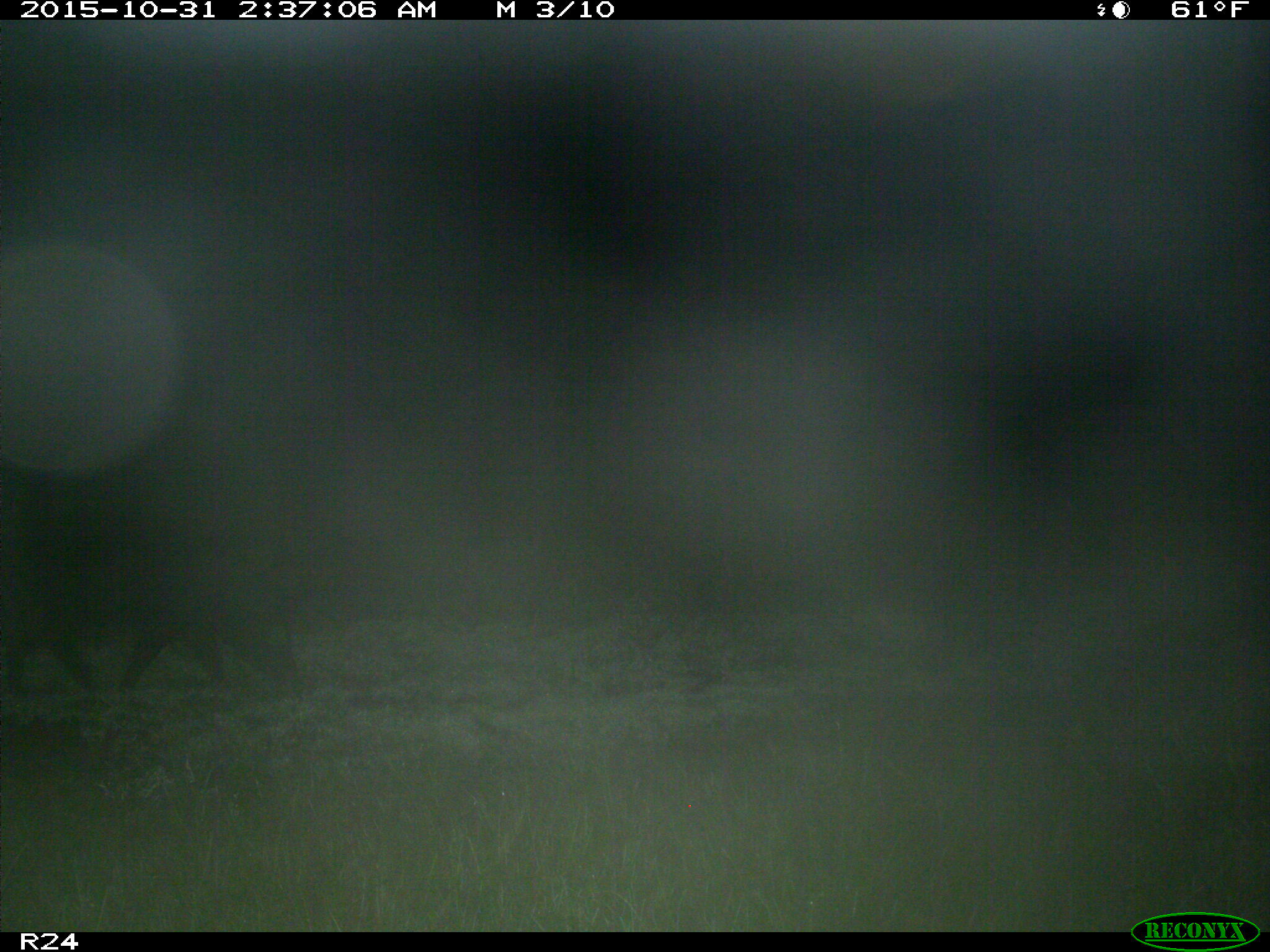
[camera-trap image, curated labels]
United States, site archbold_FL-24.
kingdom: Animalia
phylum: Chordata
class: Mammalia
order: Artiodactyla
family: Suidae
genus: Sus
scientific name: Sus scrofa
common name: wild boar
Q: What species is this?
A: Sus scrofa (wild boar).